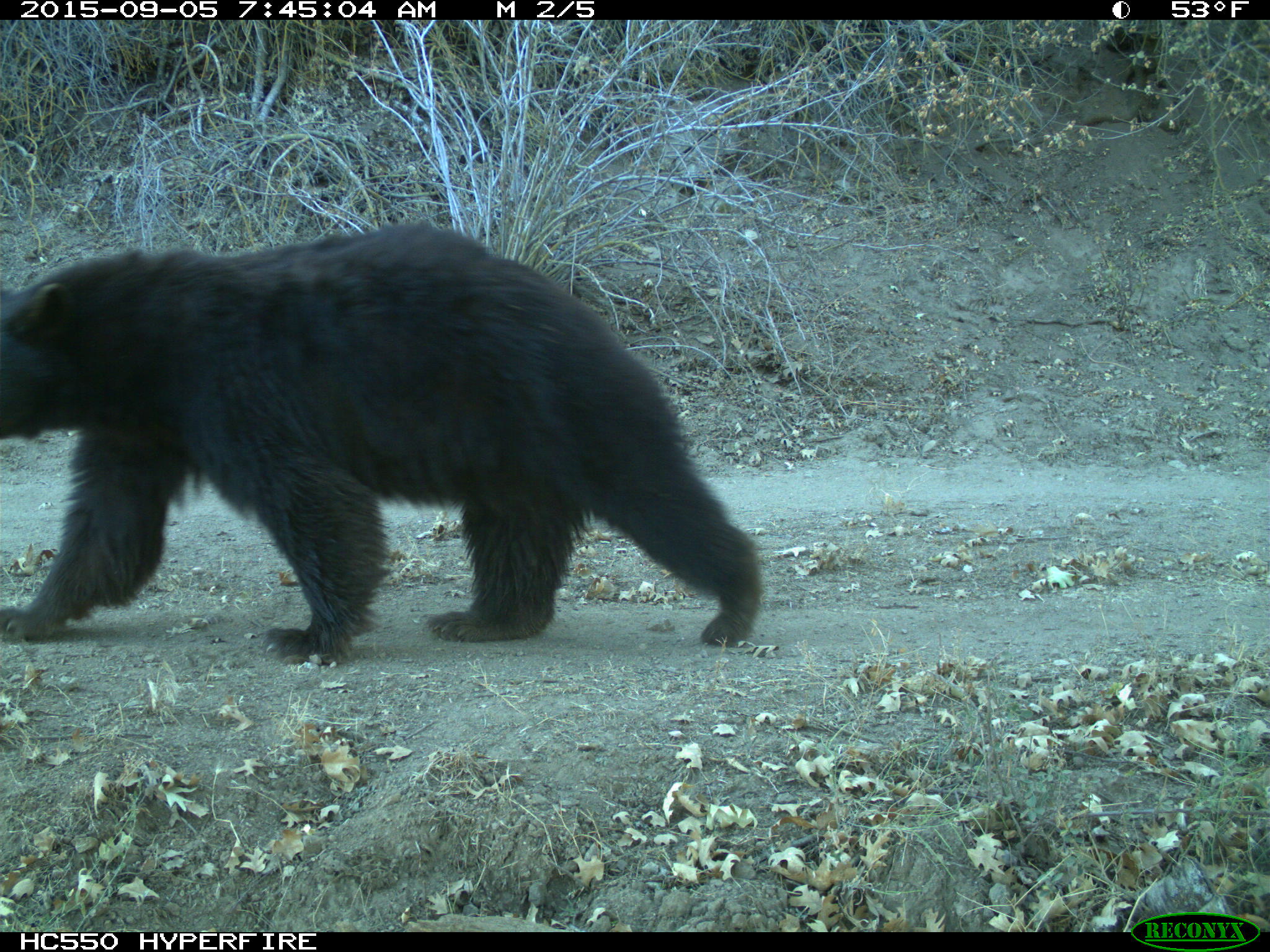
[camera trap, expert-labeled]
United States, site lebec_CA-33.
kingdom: Animalia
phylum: Chordata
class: Mammalia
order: Carnivora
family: Ursidae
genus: Ursus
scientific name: Ursus americanus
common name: american black bear